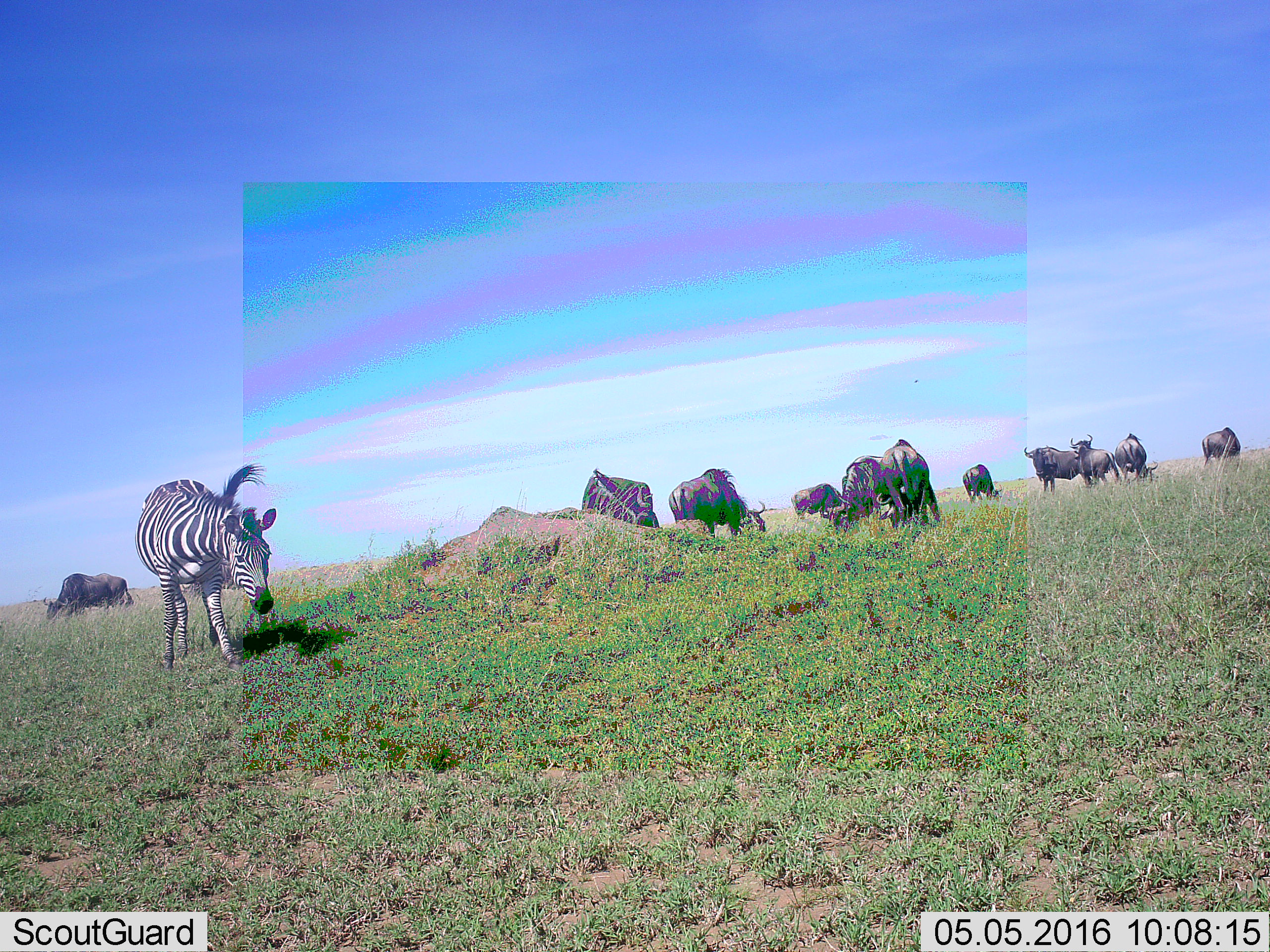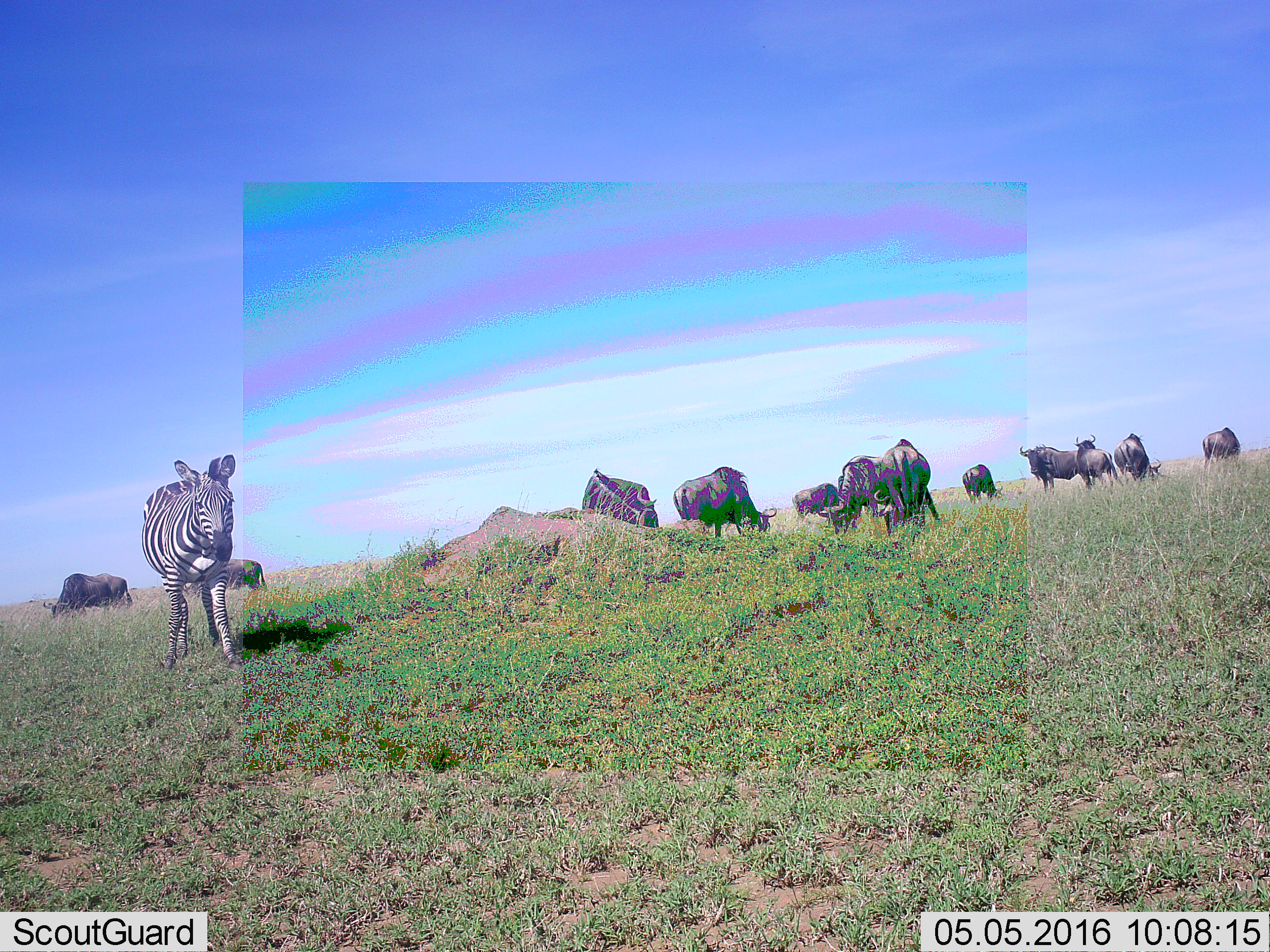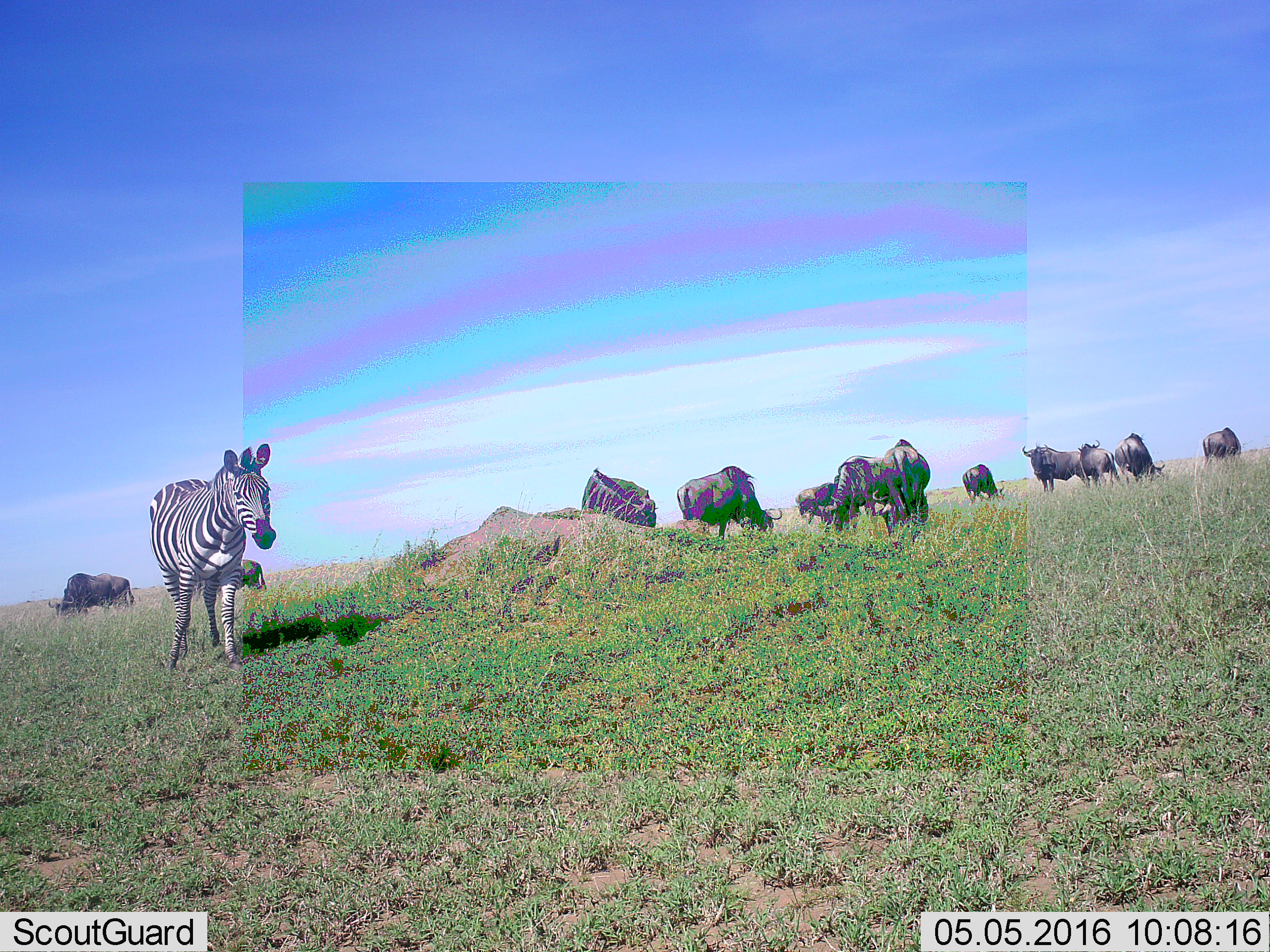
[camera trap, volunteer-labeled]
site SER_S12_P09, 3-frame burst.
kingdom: Animalia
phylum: Chordata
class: Mammalia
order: Artiodactyla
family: Bovidae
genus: Connochaetes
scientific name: Connochaetes taurinus taurinus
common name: blue wildebeest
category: wildebeestblue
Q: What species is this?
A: Wildebeestblue (blue wildebeest) (Connochaetes taurinus taurinus).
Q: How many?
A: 11-50.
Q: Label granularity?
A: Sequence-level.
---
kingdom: Animalia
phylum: Chordata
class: Mammalia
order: Perissodactyla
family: Equidae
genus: Equus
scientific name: Equus quagga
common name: plains zebra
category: zebraplains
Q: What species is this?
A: Zebraplains (plains zebra) (Equus quagga).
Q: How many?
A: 1.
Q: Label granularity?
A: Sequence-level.